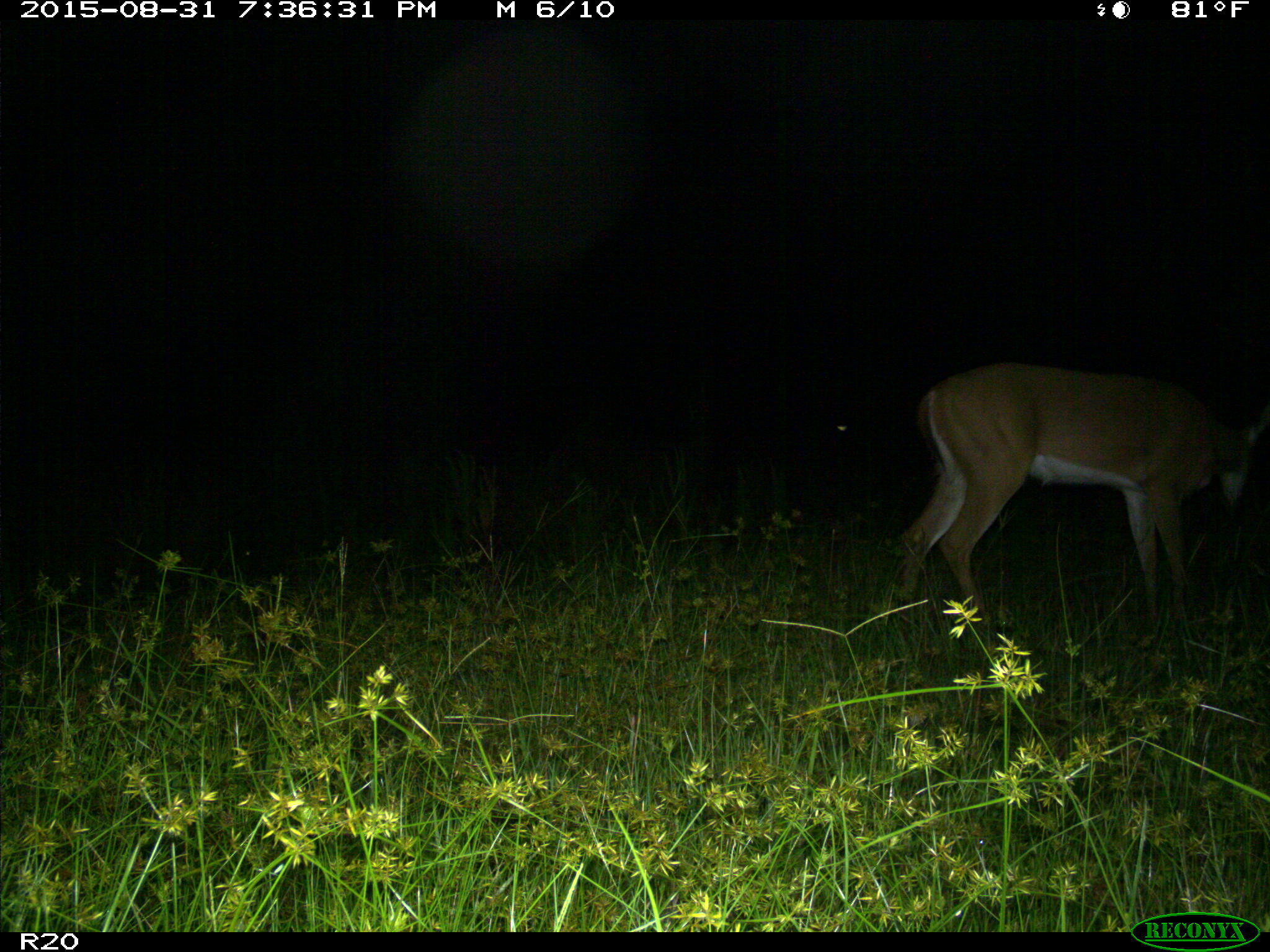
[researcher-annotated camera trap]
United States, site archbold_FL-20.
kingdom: Animalia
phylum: Chordata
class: Mammalia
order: Artiodactyla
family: Cervidae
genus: Odocoileus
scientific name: Odocoileus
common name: deer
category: unidentified deer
Unidentified deer (deer) (Odocoileus).